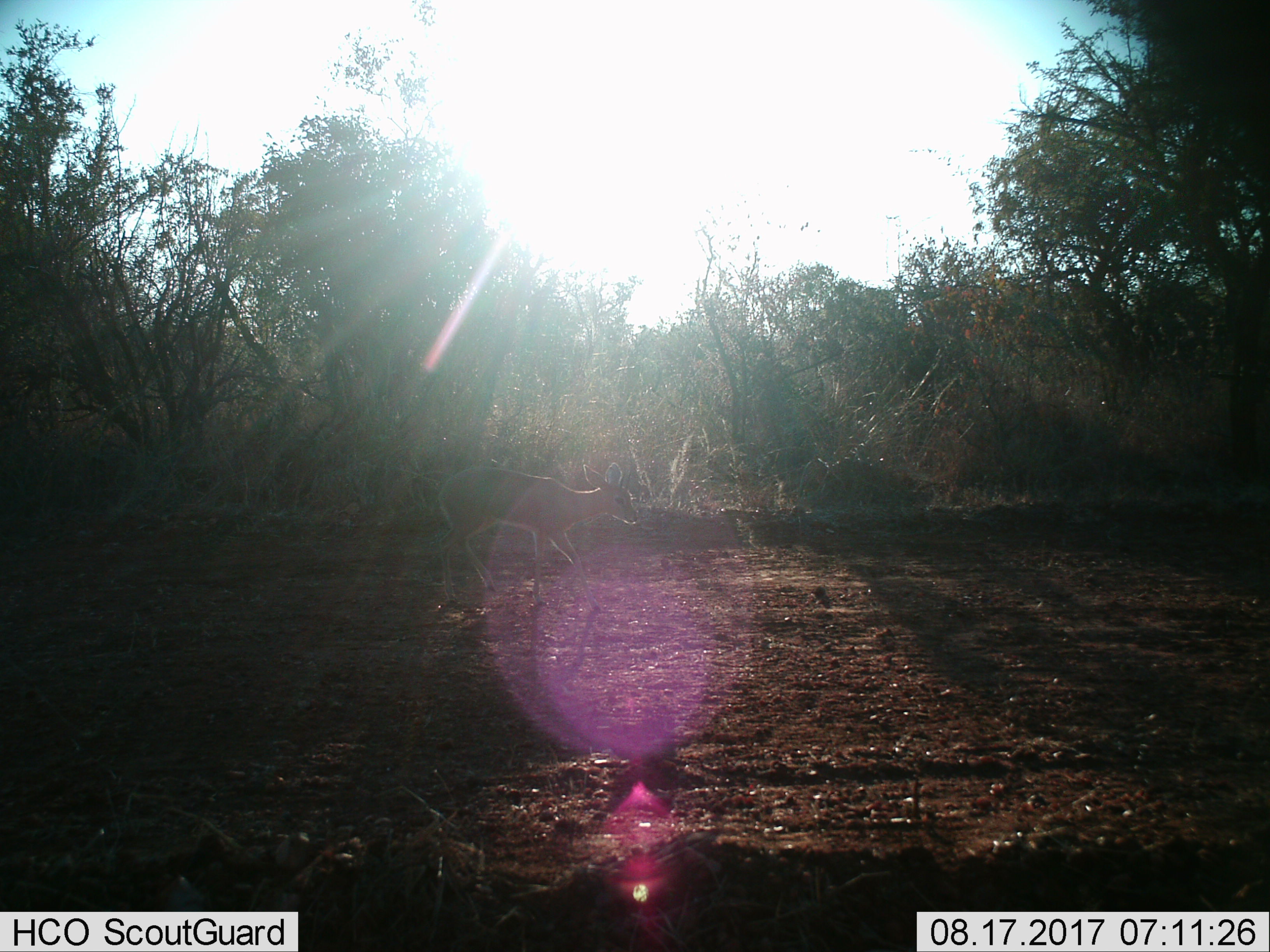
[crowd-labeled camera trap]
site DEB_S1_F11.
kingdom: Animalia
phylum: Chordata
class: Mammalia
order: Artiodactyla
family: Bovidae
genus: Sylvicapra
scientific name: Sylvicapra grimmia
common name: common duiker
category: duikercommongrey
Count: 1.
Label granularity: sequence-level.